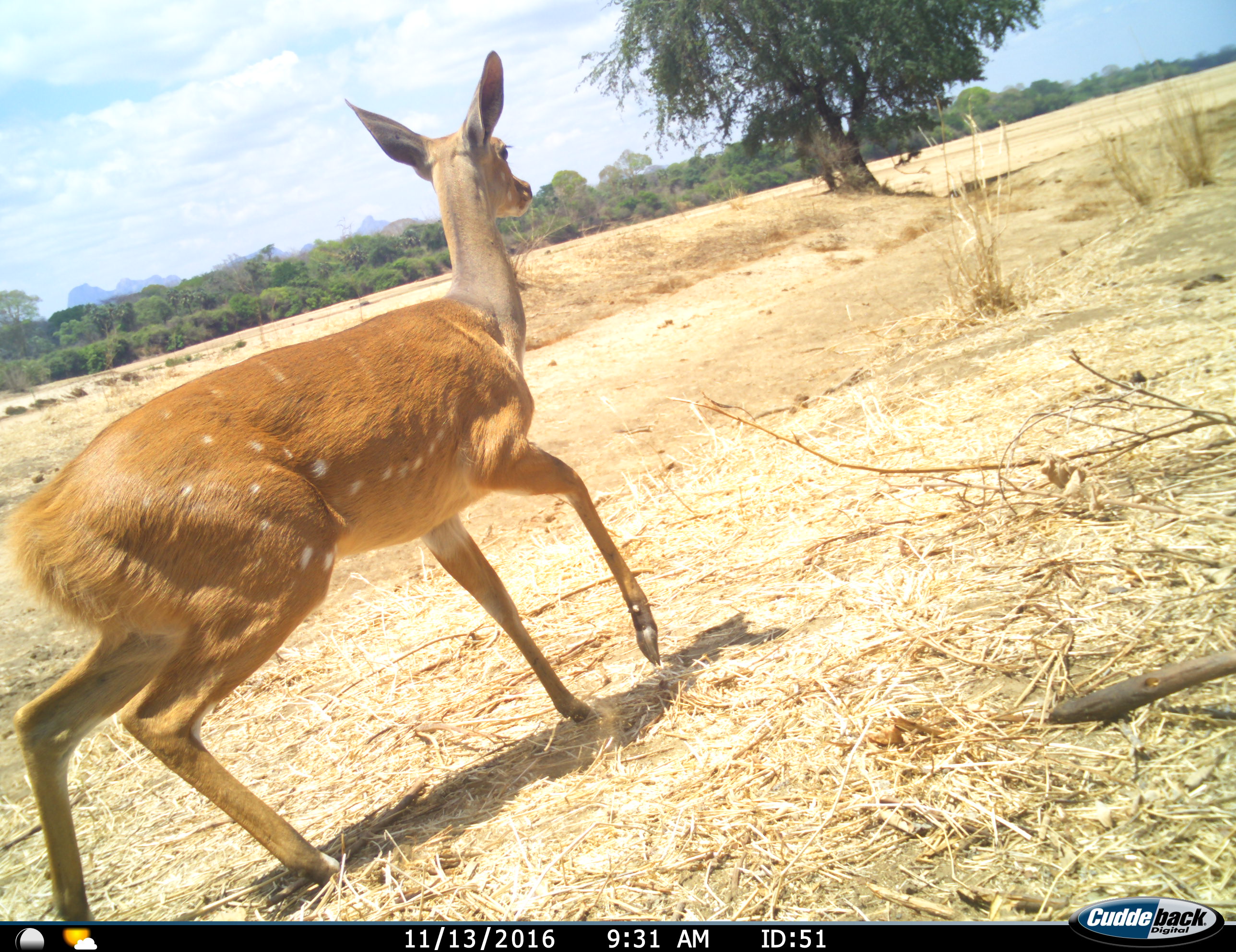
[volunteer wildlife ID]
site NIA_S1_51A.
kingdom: Animalia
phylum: Chordata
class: Mammalia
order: Artiodactyla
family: Bovidae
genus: Tragelaphus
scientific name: Tragelaphus scriptus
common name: bushbuck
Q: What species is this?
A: Bushbuck (Tragelaphus scriptus).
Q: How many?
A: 1.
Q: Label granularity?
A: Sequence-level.